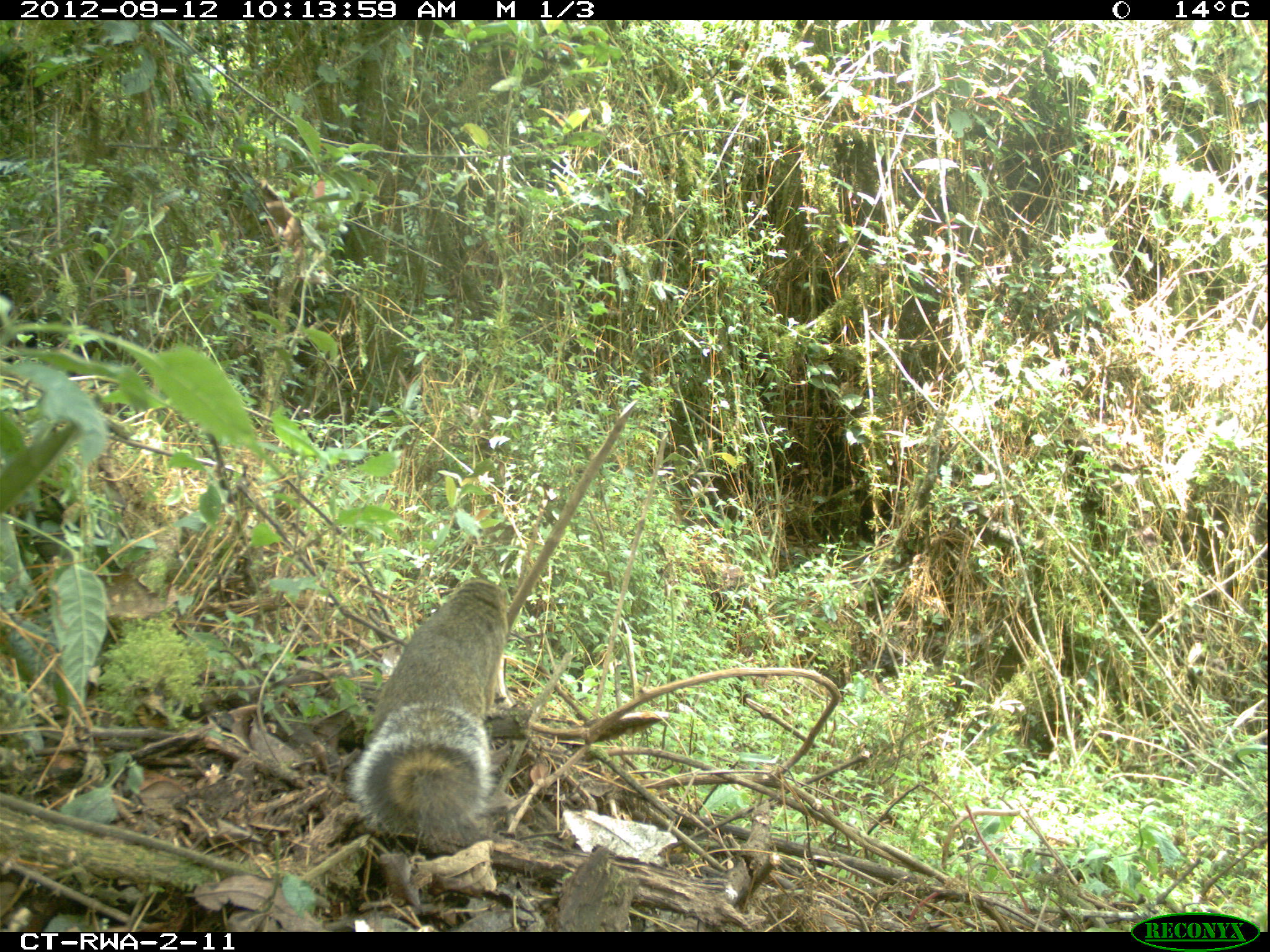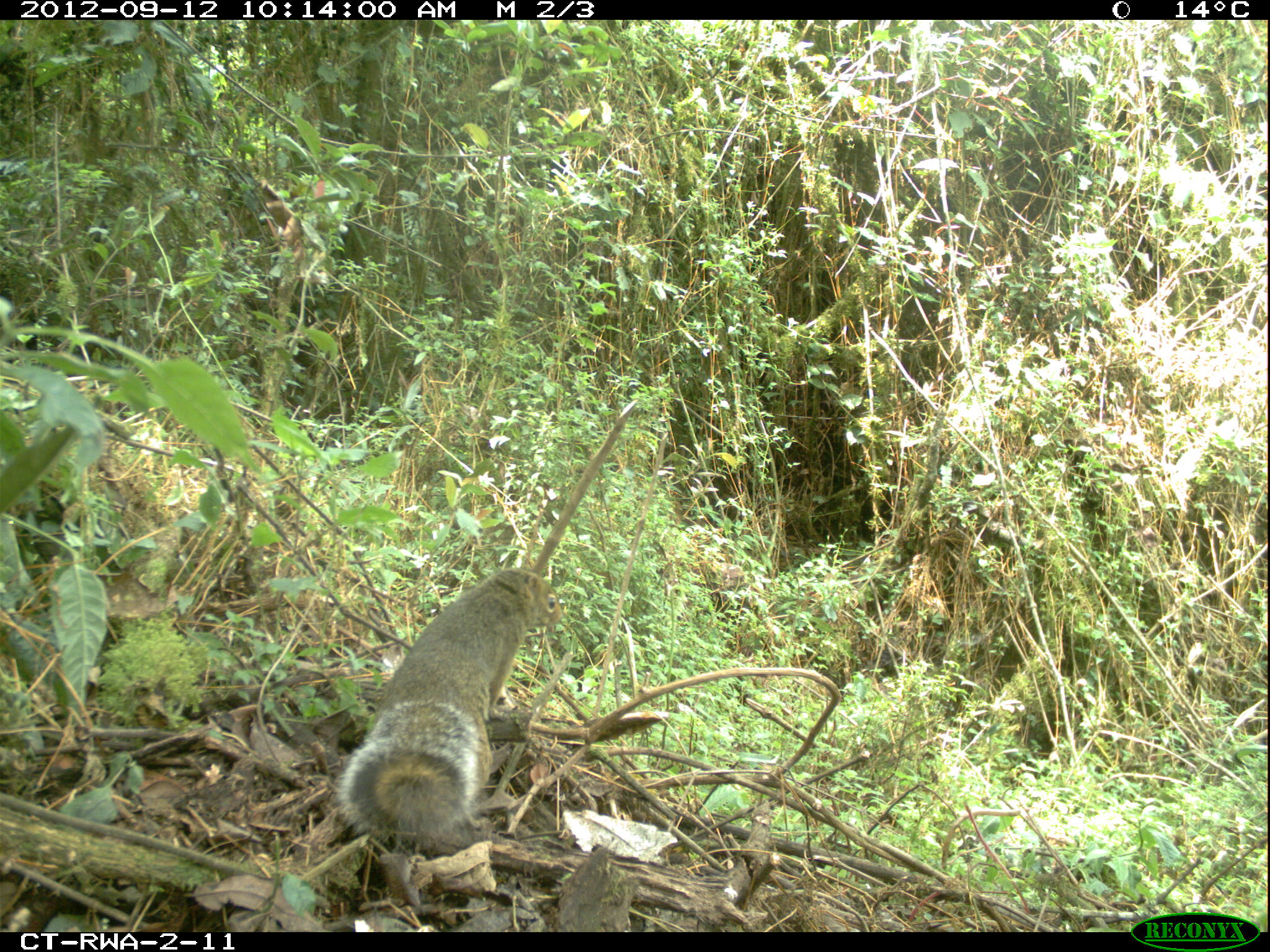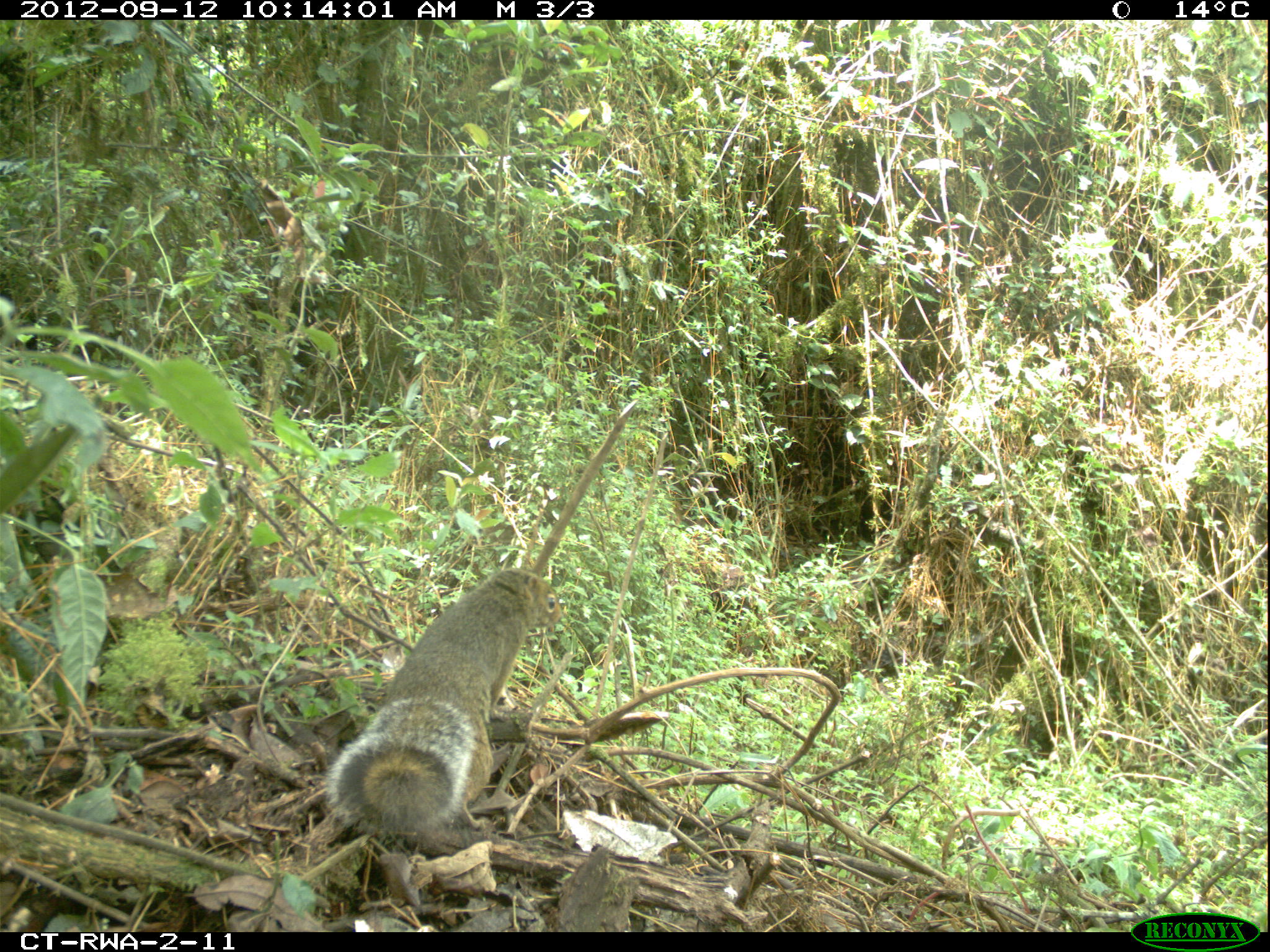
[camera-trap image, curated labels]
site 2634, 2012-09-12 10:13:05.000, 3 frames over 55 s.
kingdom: Animalia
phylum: Chordata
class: Mammalia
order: Rodentia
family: Sciuridae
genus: Funisciurus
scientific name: Funisciurus carruthersi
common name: carruther's mountain squirrel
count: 1